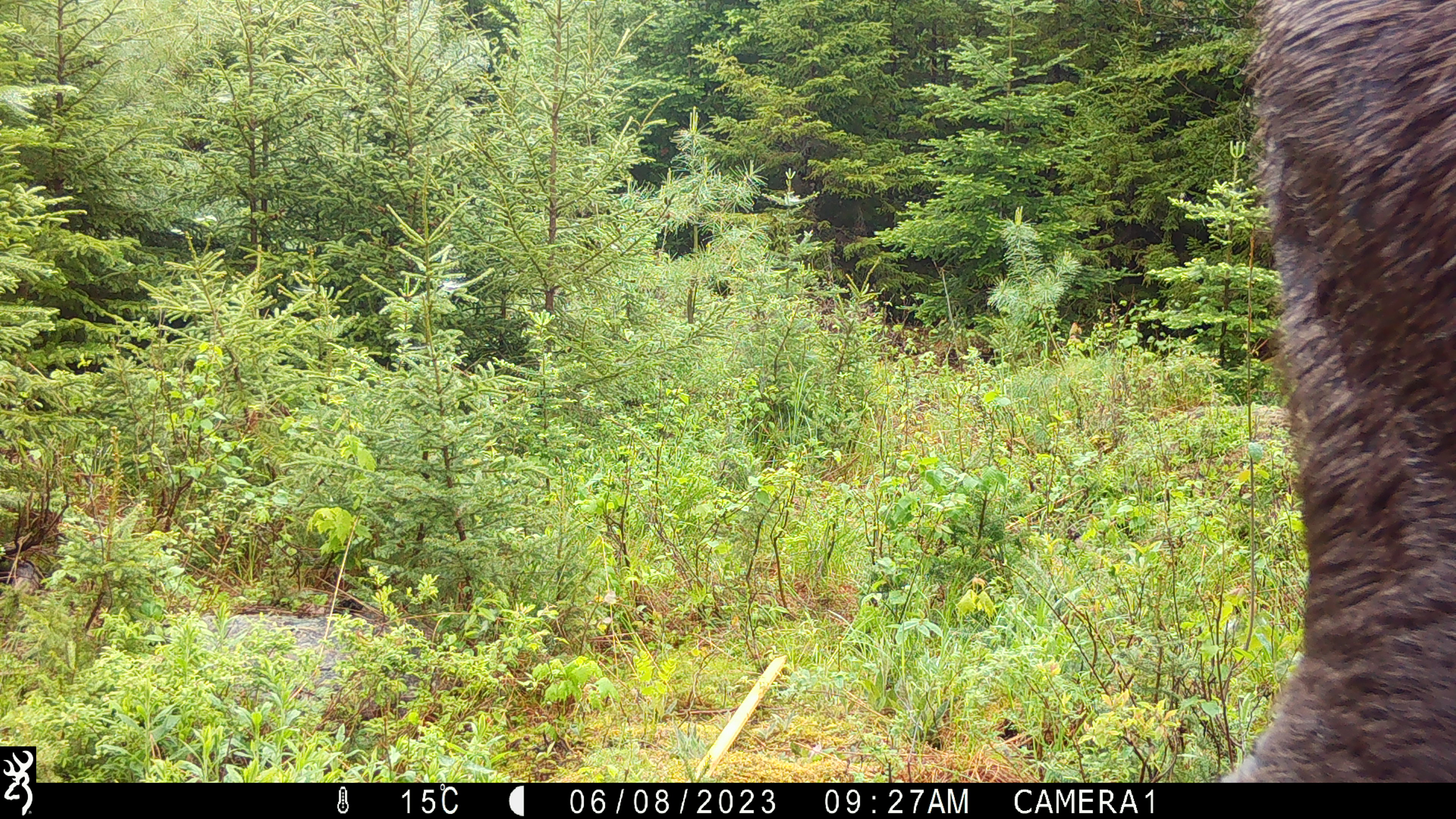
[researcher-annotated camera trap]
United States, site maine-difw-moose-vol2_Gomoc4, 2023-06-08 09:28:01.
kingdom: Animalia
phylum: Chordata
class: Mammalia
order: Artiodactyla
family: Cervidae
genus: Alces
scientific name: Alces alces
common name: moose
Moose (Alces alces).